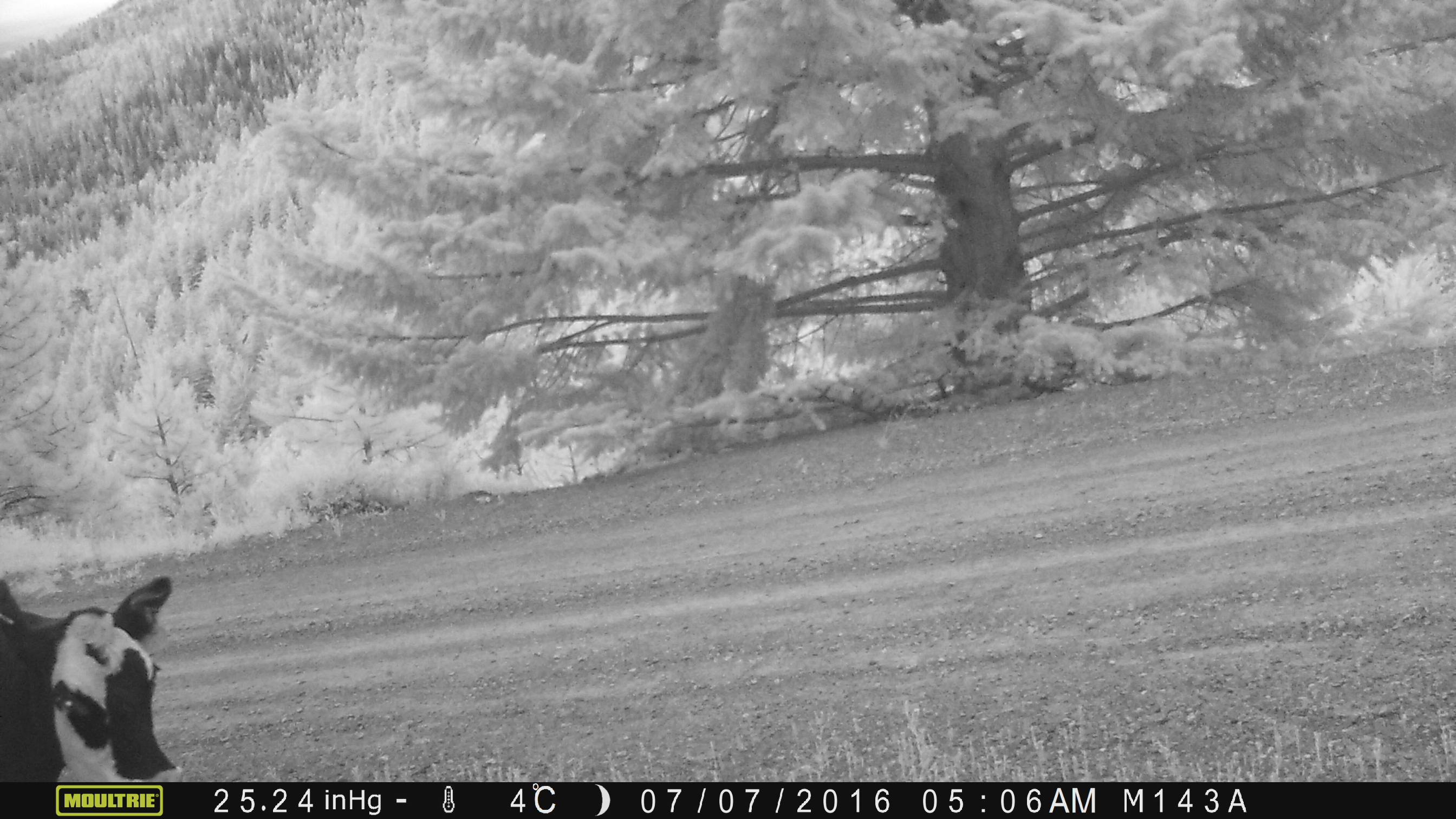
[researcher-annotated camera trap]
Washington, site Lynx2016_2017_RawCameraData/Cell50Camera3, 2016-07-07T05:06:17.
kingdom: Animalia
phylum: Chordata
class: Mammalia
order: Artiodactyla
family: Bovidae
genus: Bos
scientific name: Bos taurus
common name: domestic cattle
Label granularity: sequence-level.